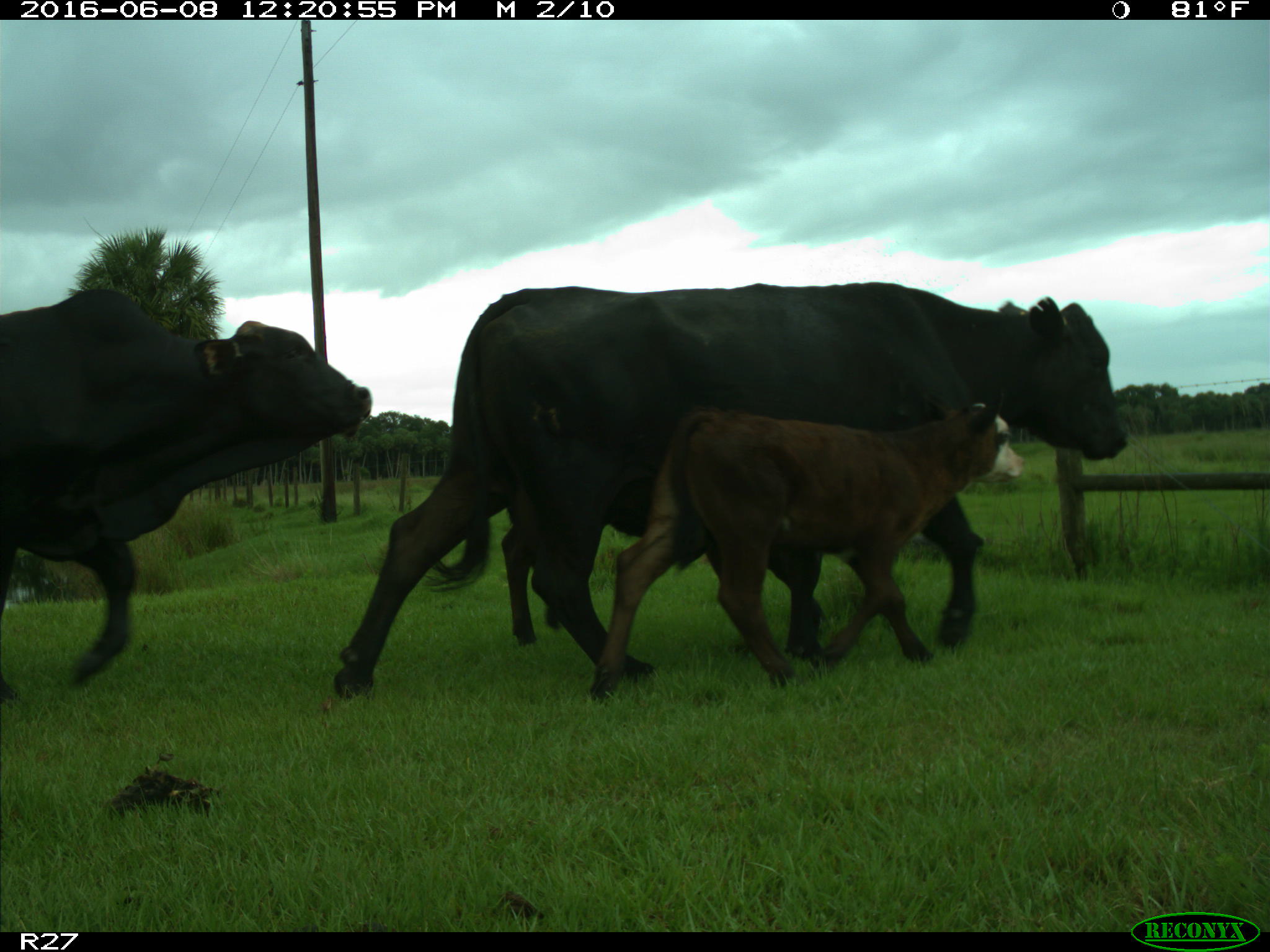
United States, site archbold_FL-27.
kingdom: Animalia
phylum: Chordata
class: Mammalia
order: Artiodactyla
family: Bovidae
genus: Bos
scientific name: Bos taurus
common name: domestic cow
Bos taurus (domestic cow).